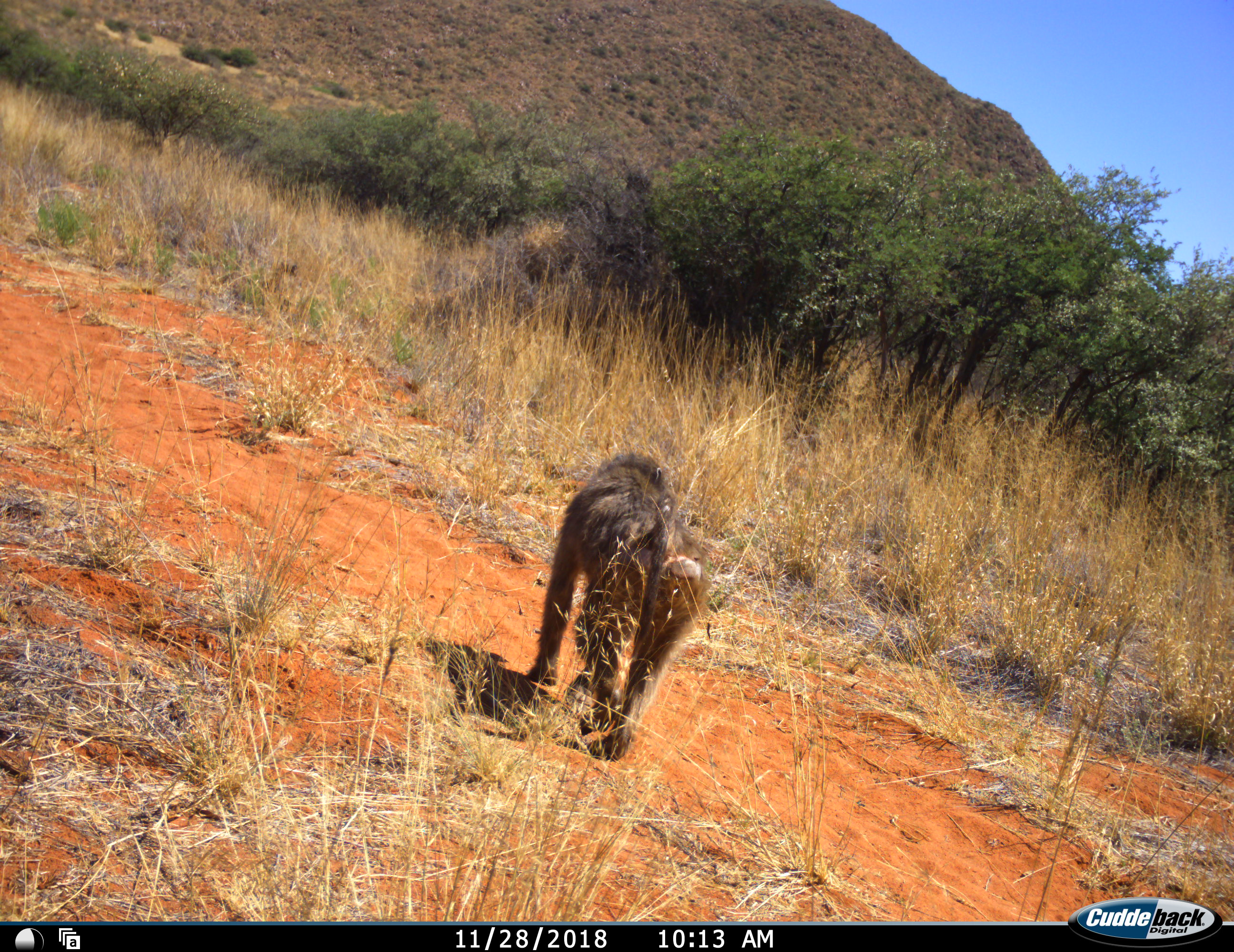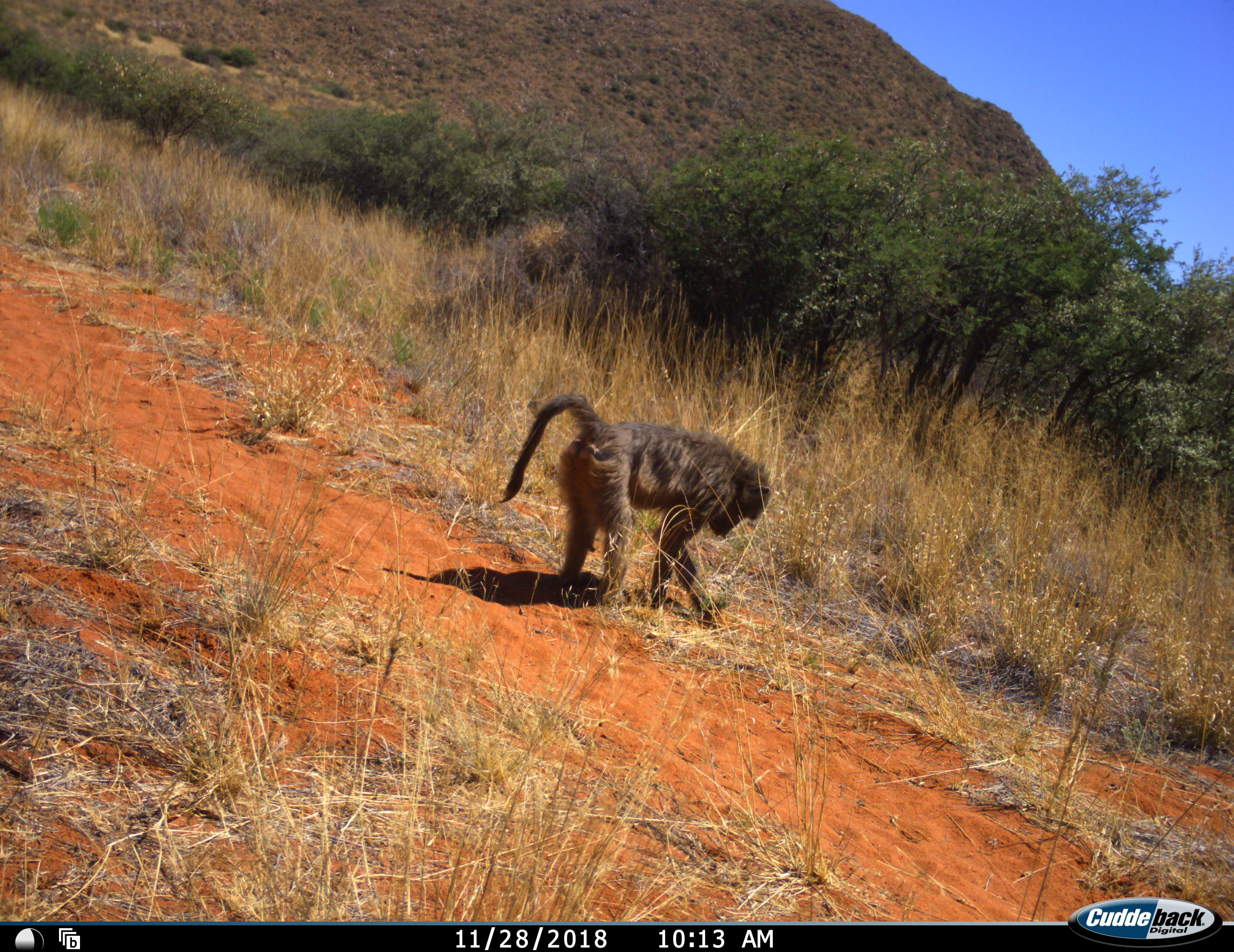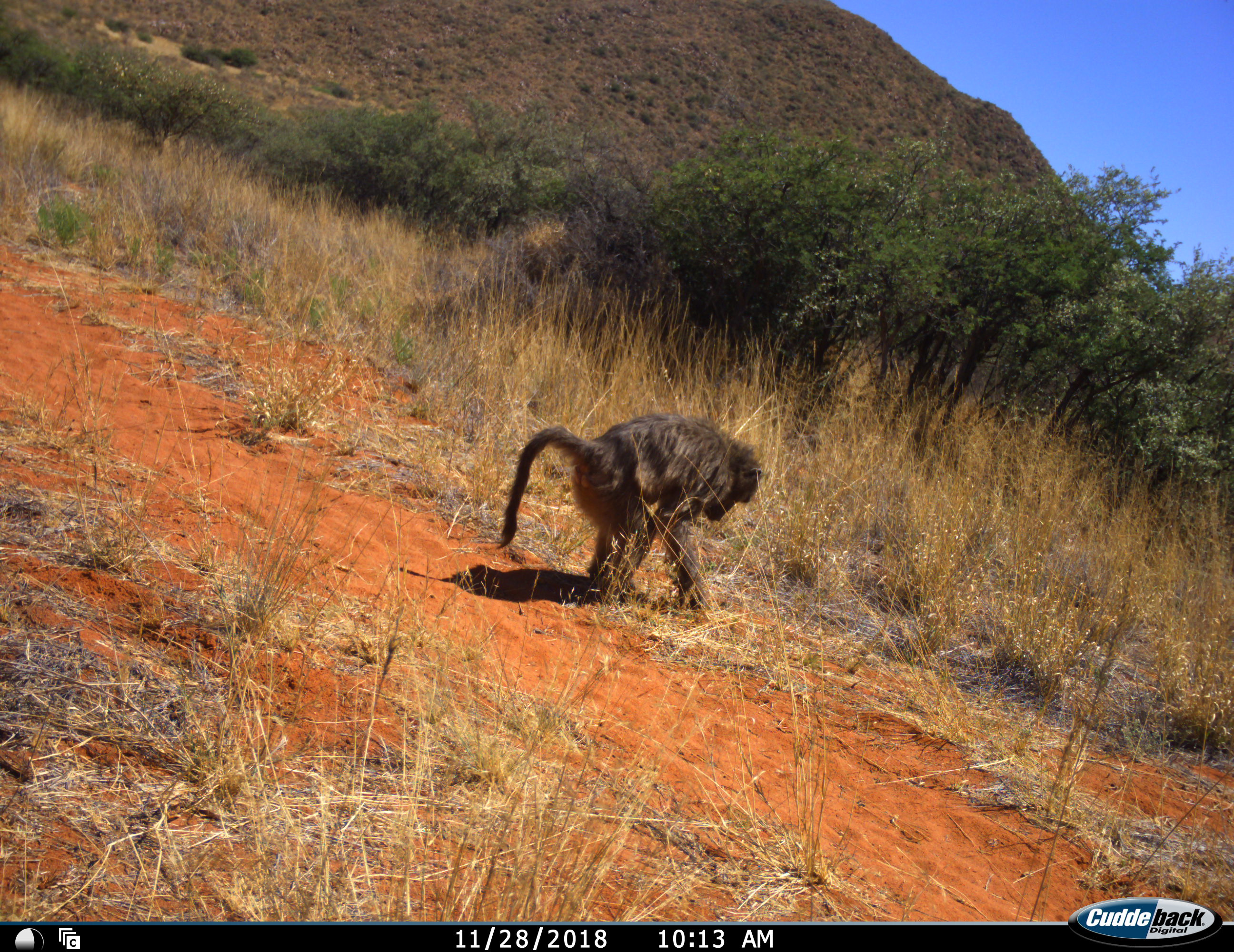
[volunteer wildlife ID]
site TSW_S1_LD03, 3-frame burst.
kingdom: Animalia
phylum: Chordata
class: Mammalia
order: Primates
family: Cercopithecidae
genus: Papio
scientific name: Papio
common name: baboon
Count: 1.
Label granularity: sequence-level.